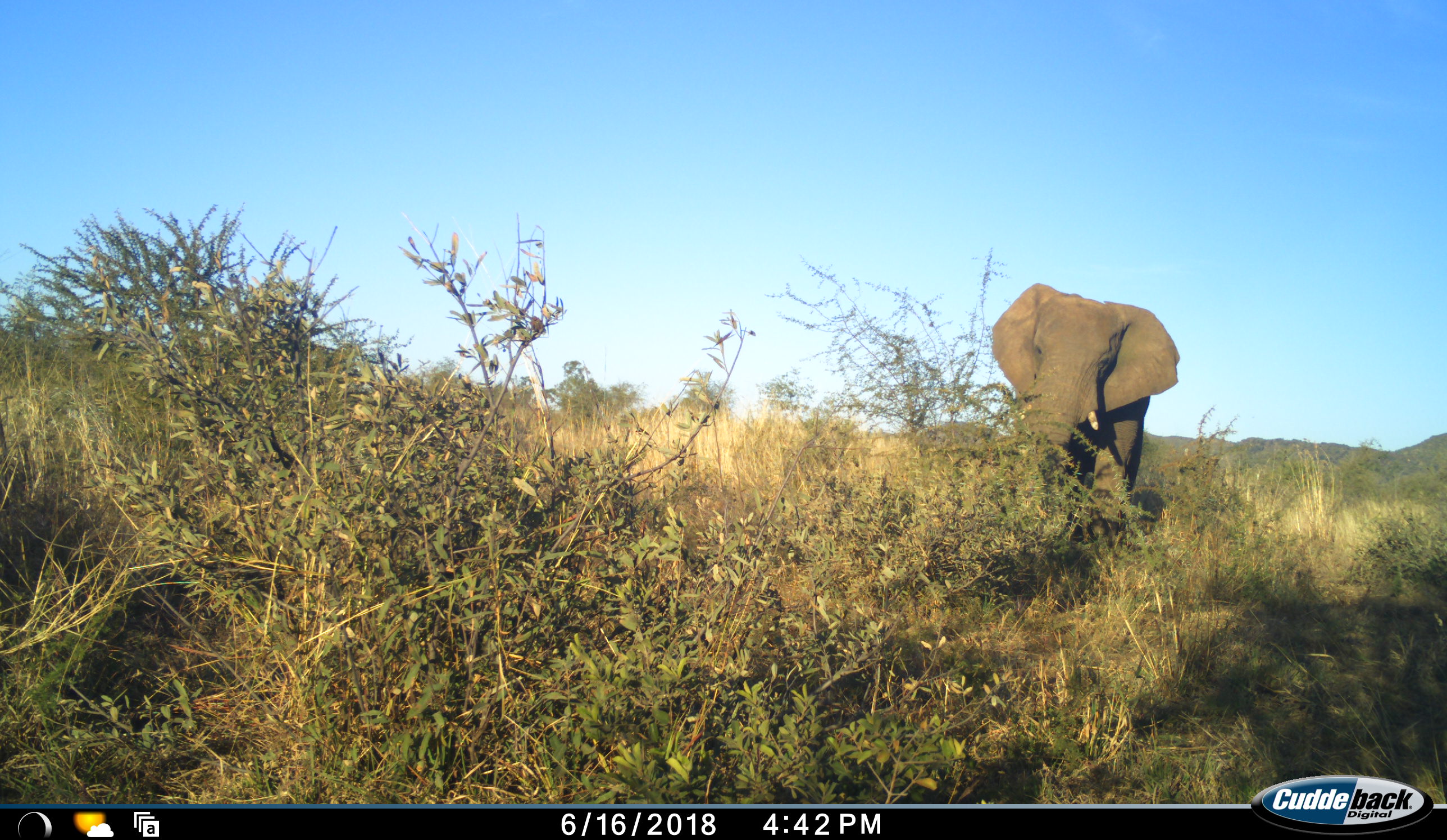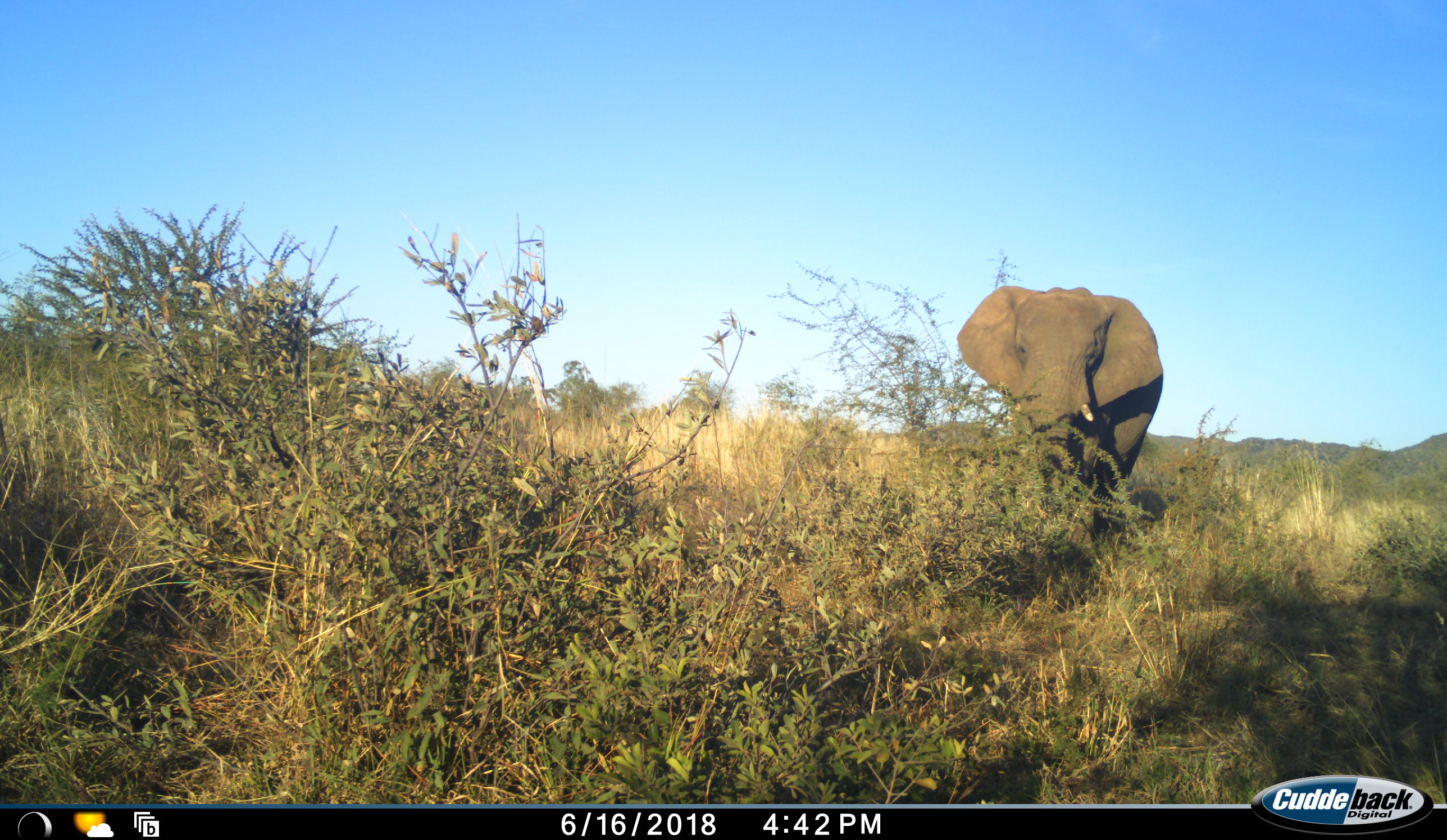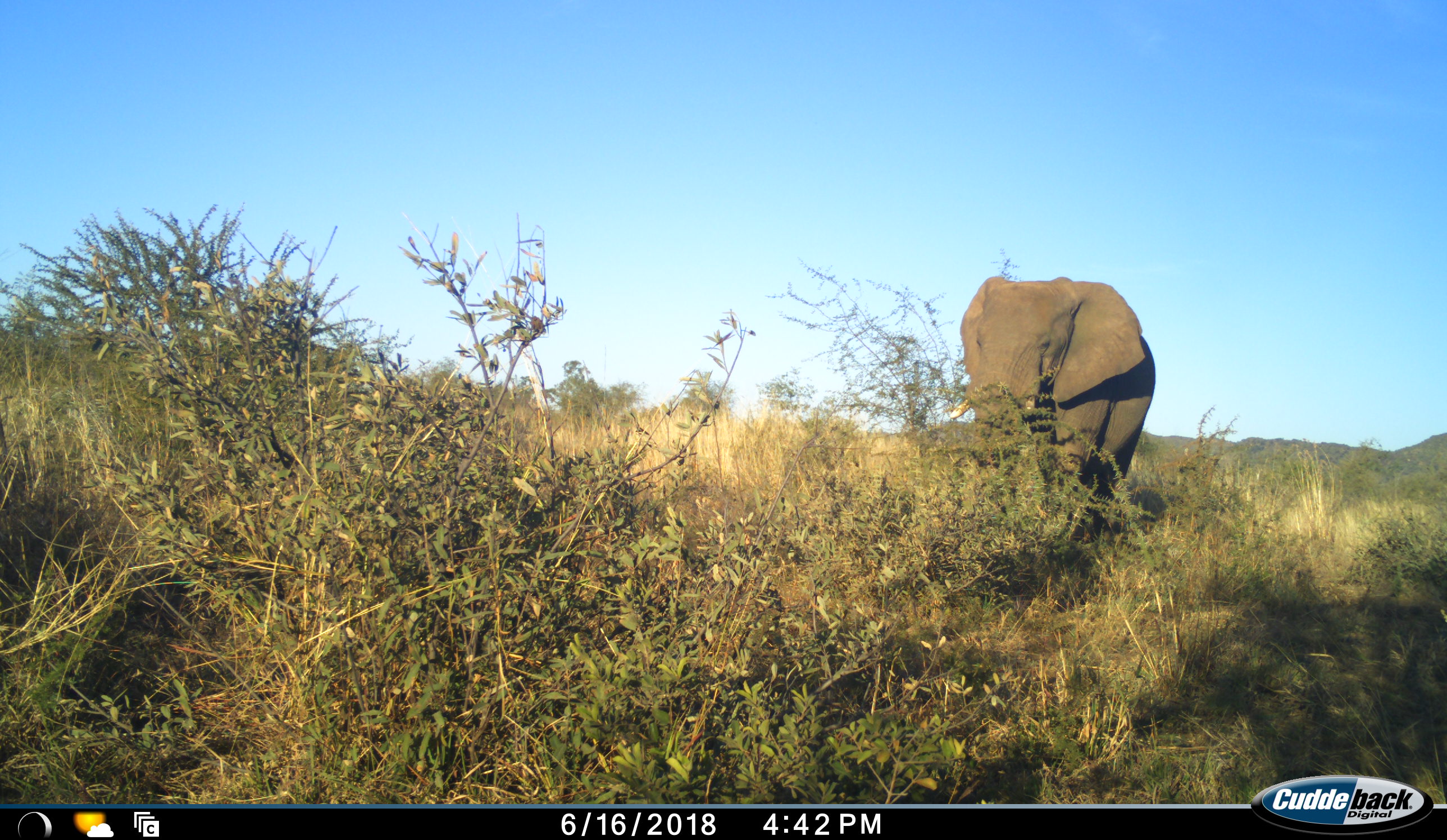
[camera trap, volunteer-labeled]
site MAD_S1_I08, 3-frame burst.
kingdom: Animalia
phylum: Chordata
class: Mammalia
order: Proboscidea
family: Elephantidae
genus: Loxodonta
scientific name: Loxodonta africana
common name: african bush elephant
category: elephant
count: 1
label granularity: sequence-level